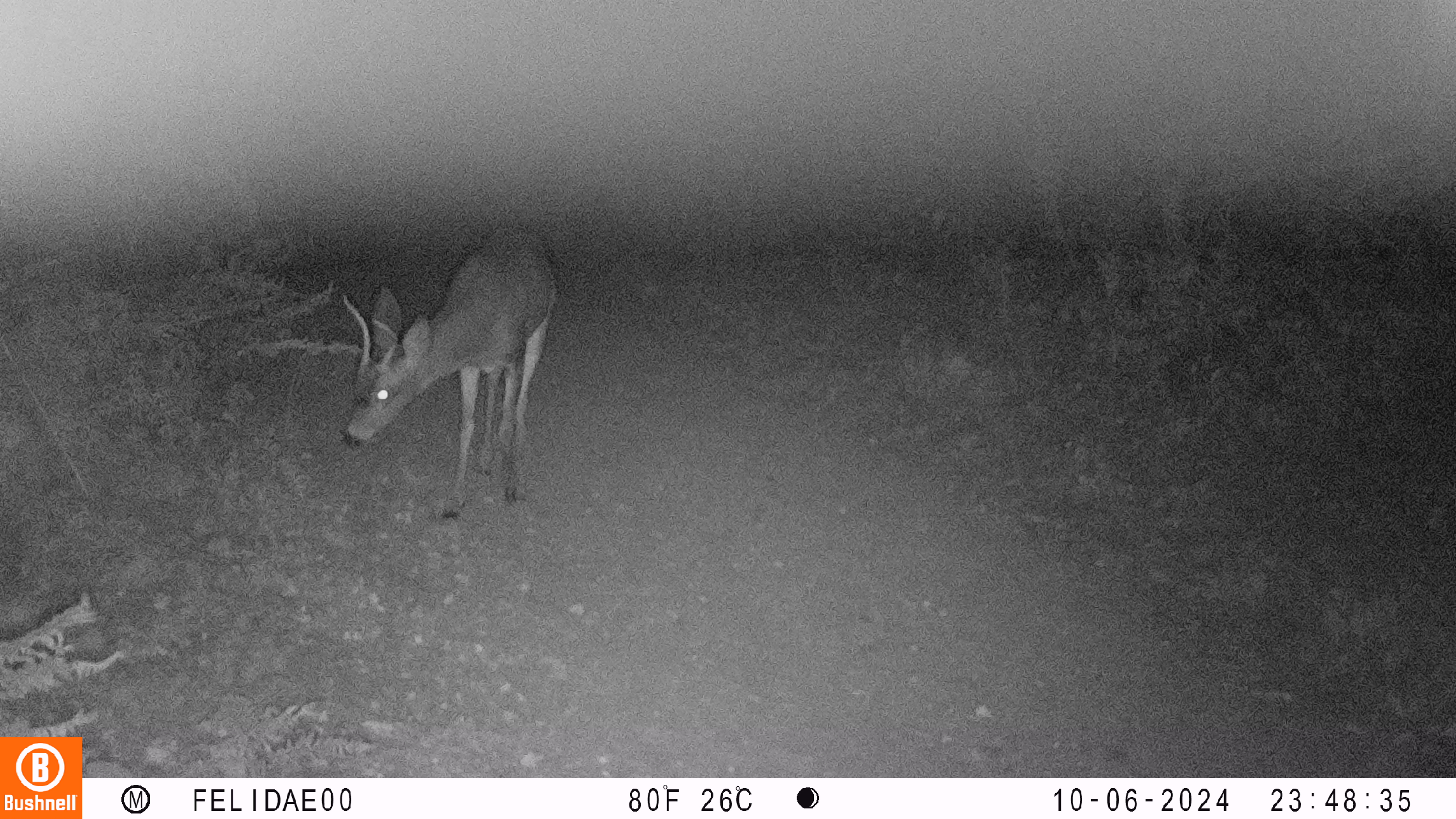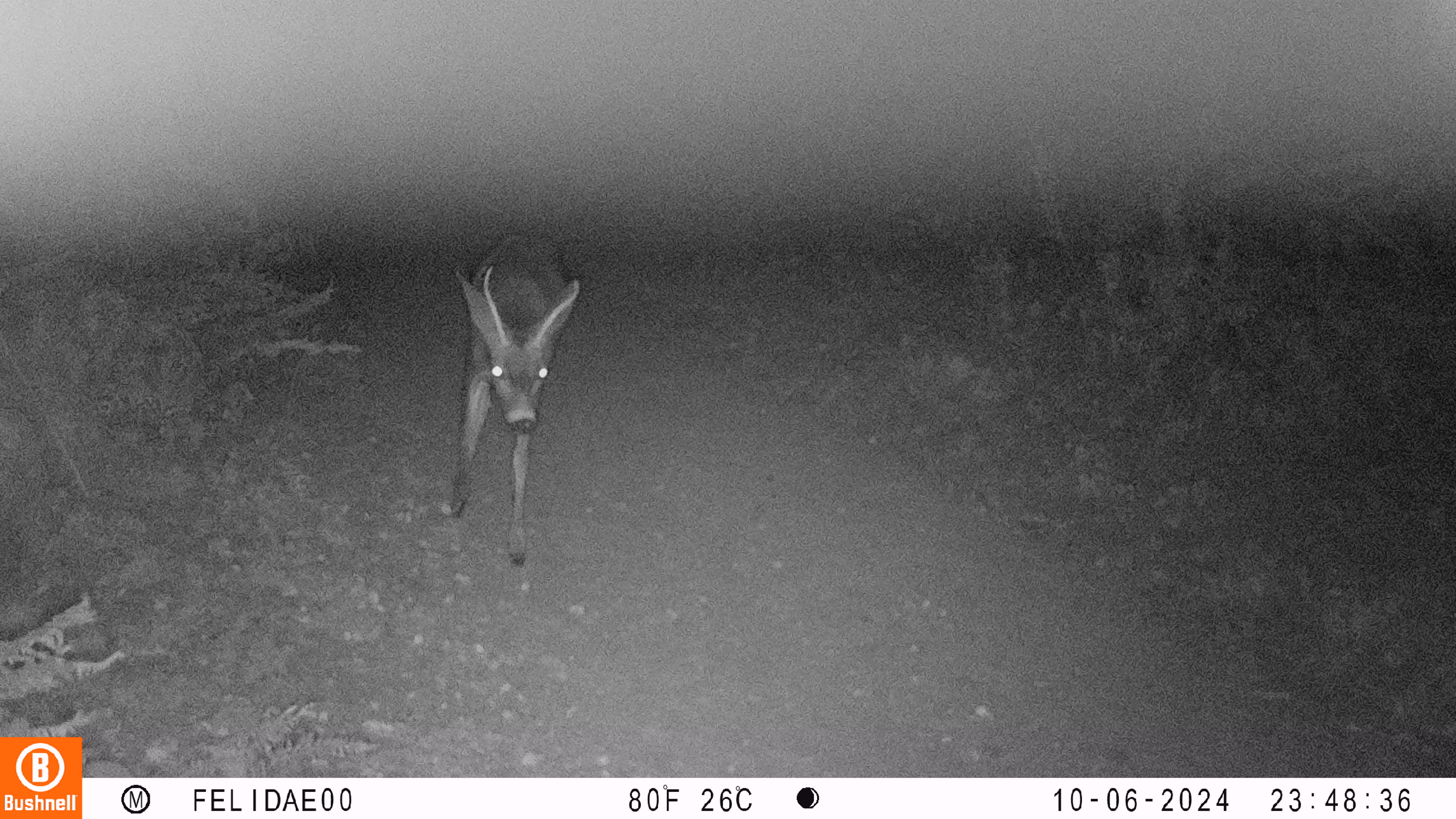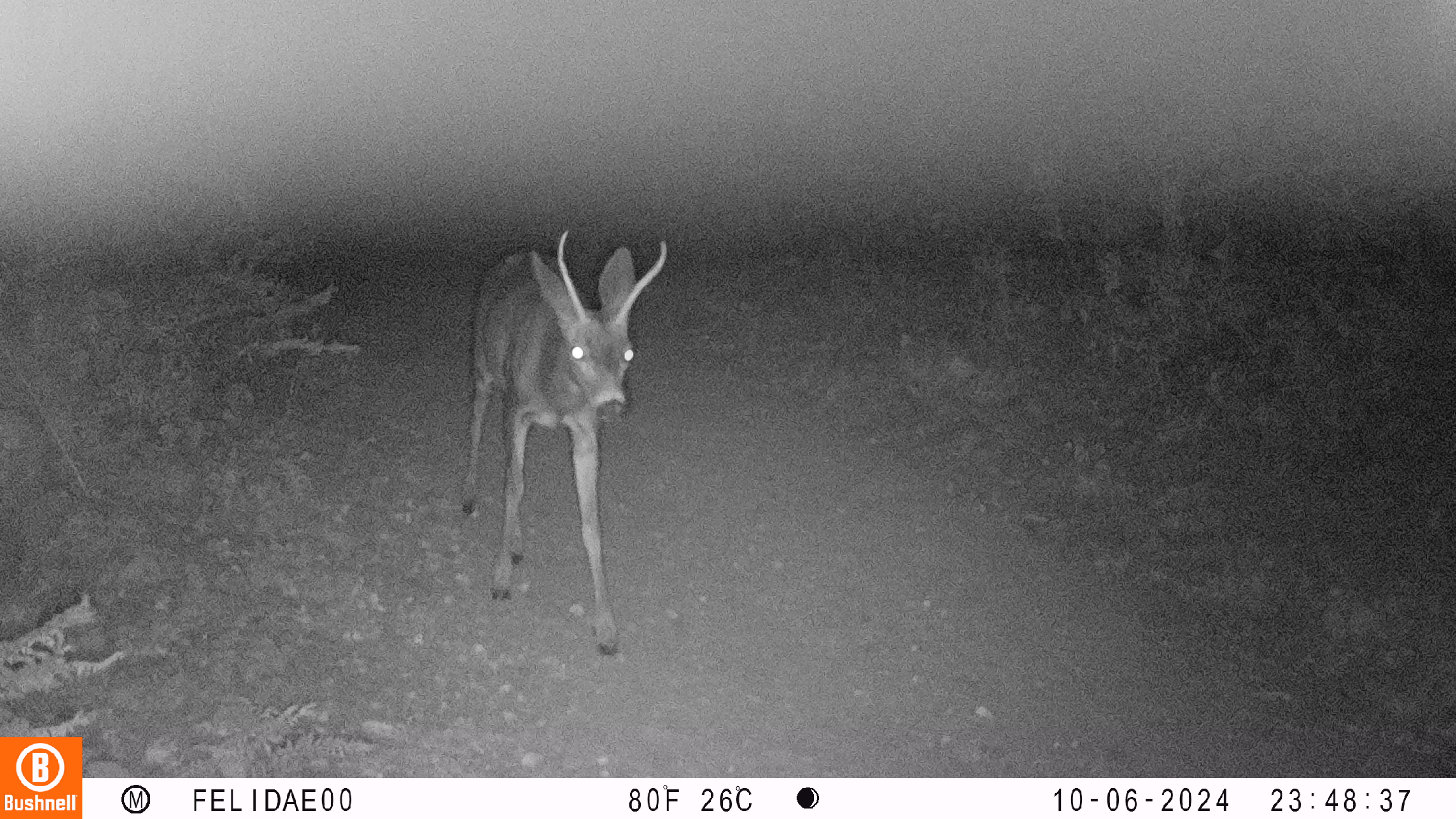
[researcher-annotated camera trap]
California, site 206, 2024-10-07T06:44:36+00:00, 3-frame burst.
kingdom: Animalia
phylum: Chordata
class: Mammalia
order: Artiodactyla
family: Cervidae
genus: Odocoileus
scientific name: Odocoileus hemionus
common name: mule deer